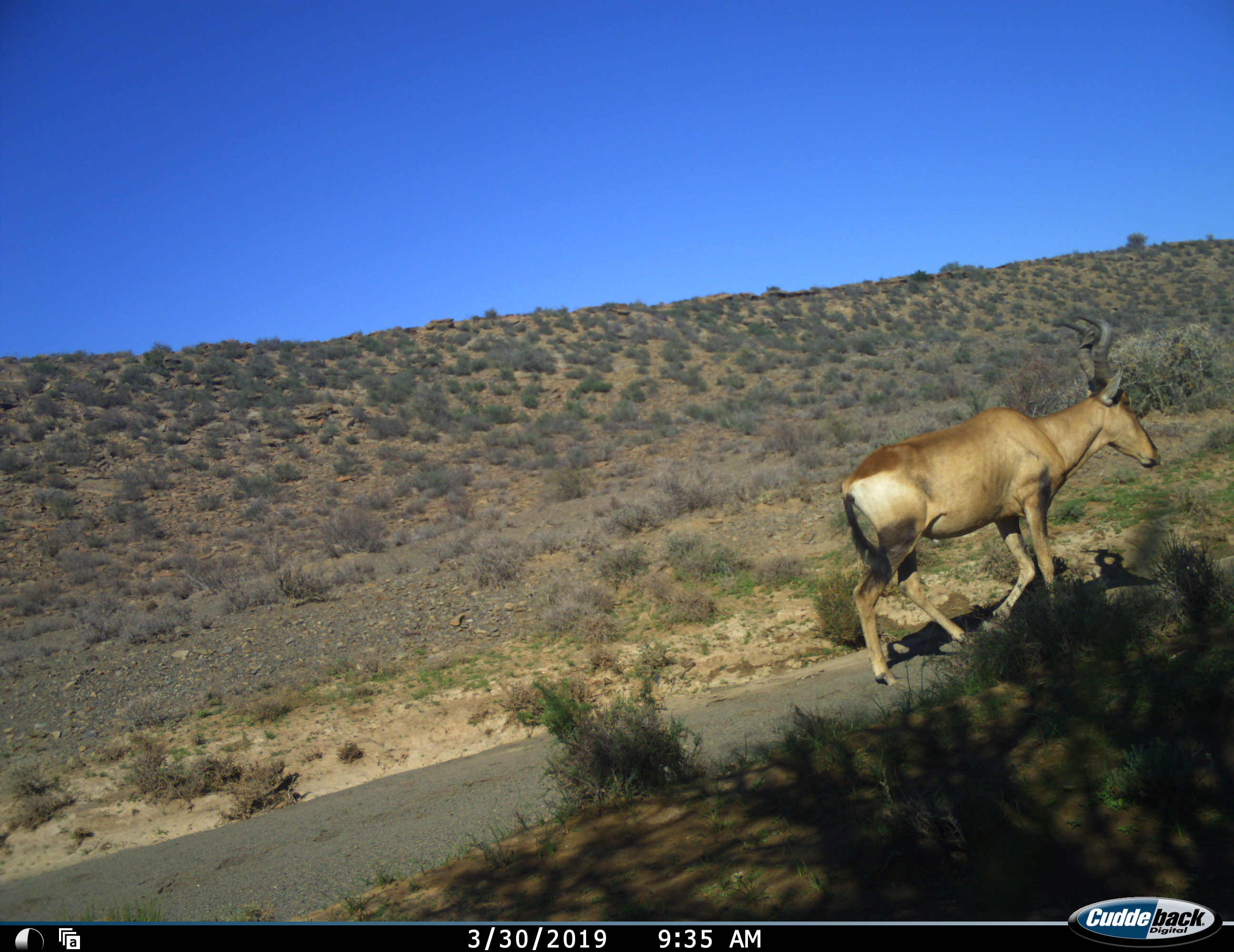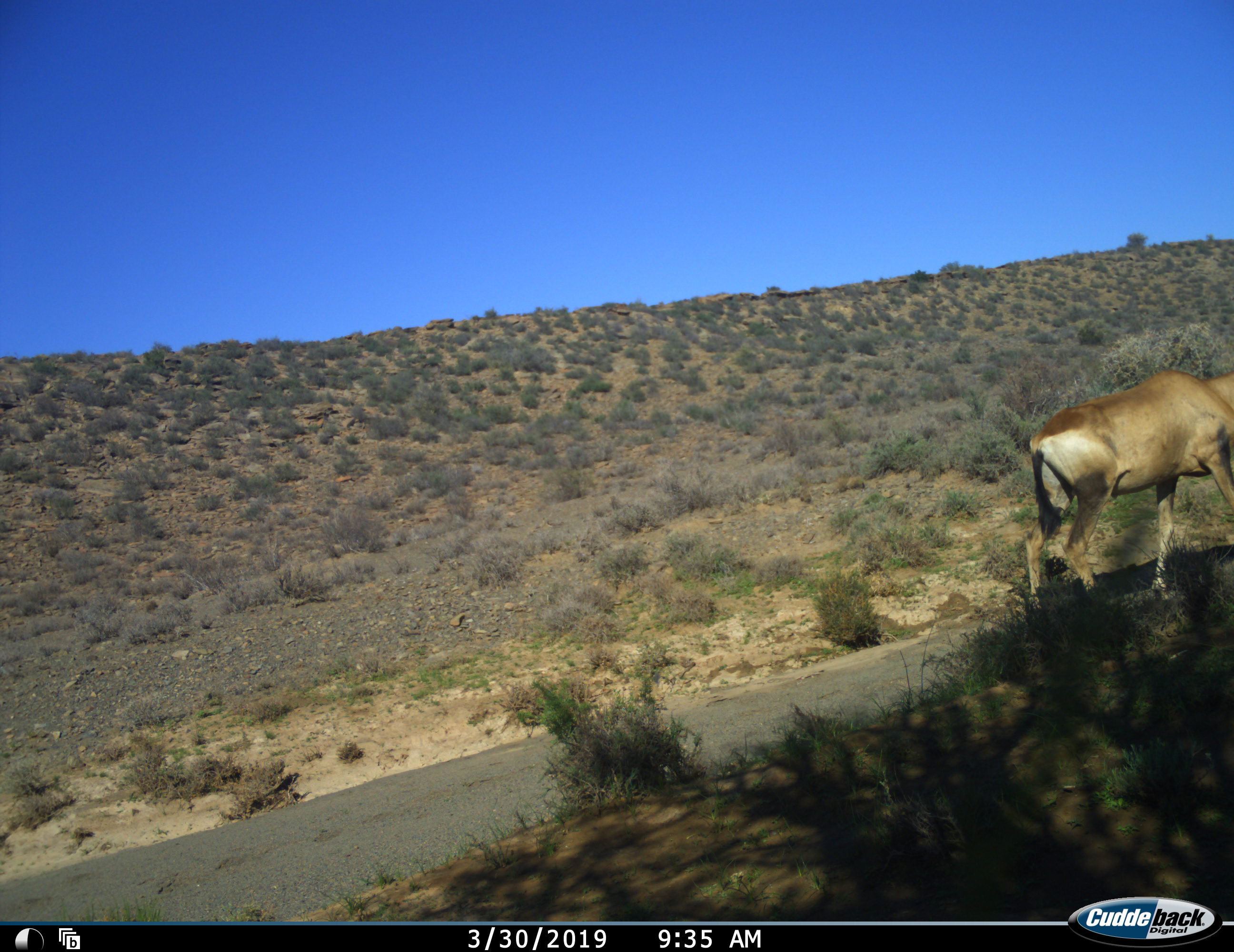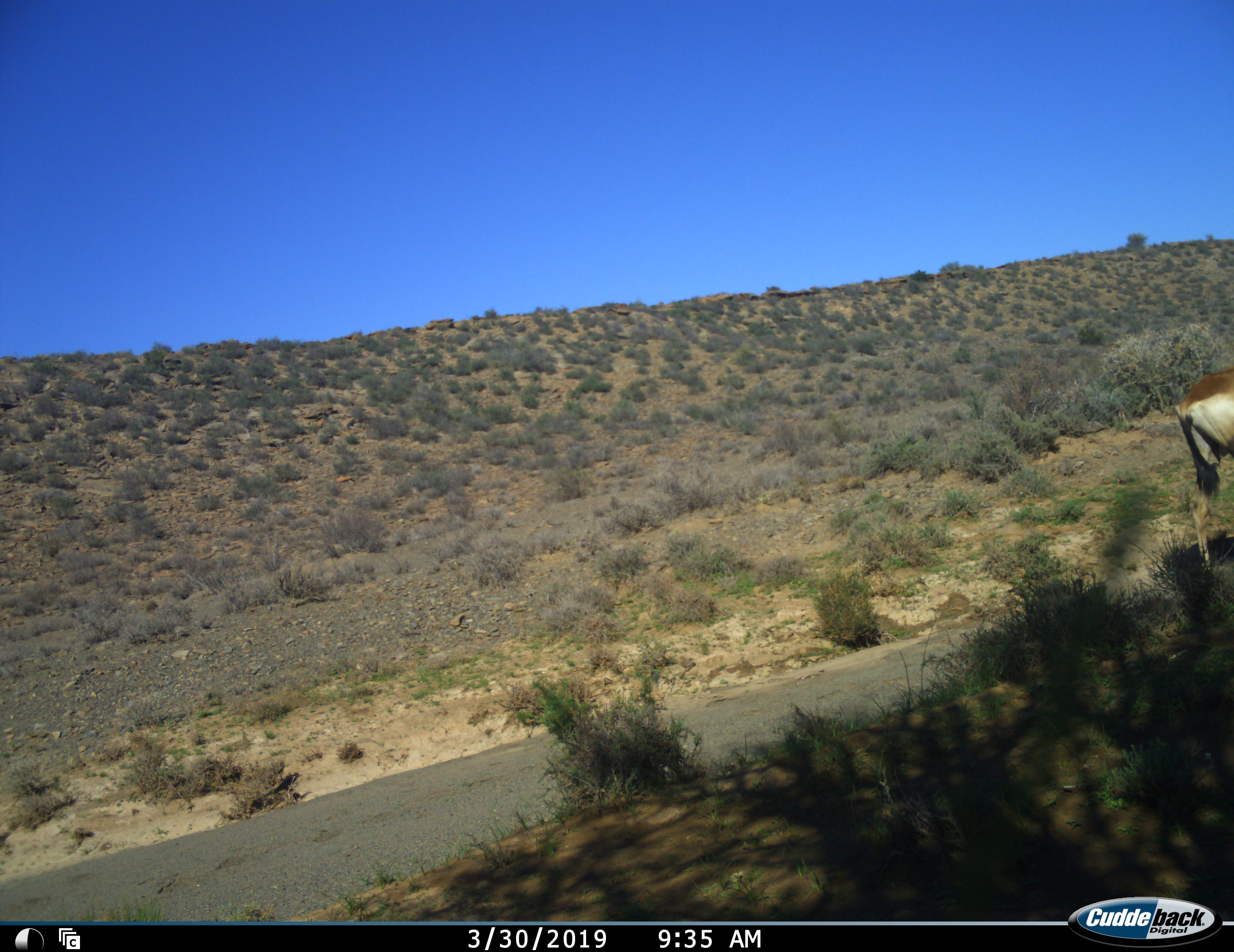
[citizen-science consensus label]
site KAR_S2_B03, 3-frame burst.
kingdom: Animalia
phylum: Chordata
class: Mammalia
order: Artiodactyla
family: Bovidae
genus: Alcelaphus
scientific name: Alcelaphus buselaphus caama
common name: red hartebeest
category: hartebeestred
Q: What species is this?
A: Hartebeestred (red hartebeest) (Alcelaphus buselaphus caama).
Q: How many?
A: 1.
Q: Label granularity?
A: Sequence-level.